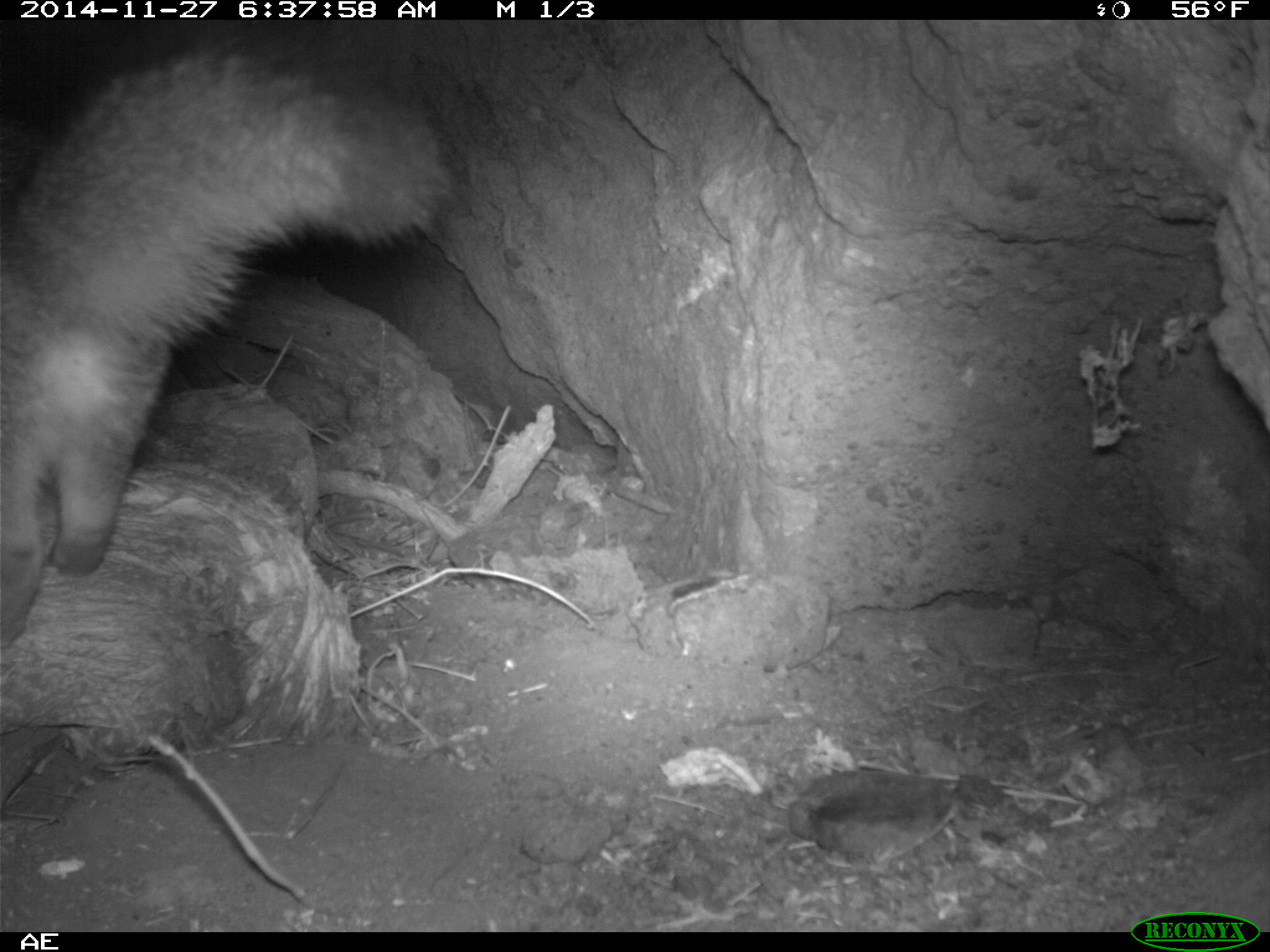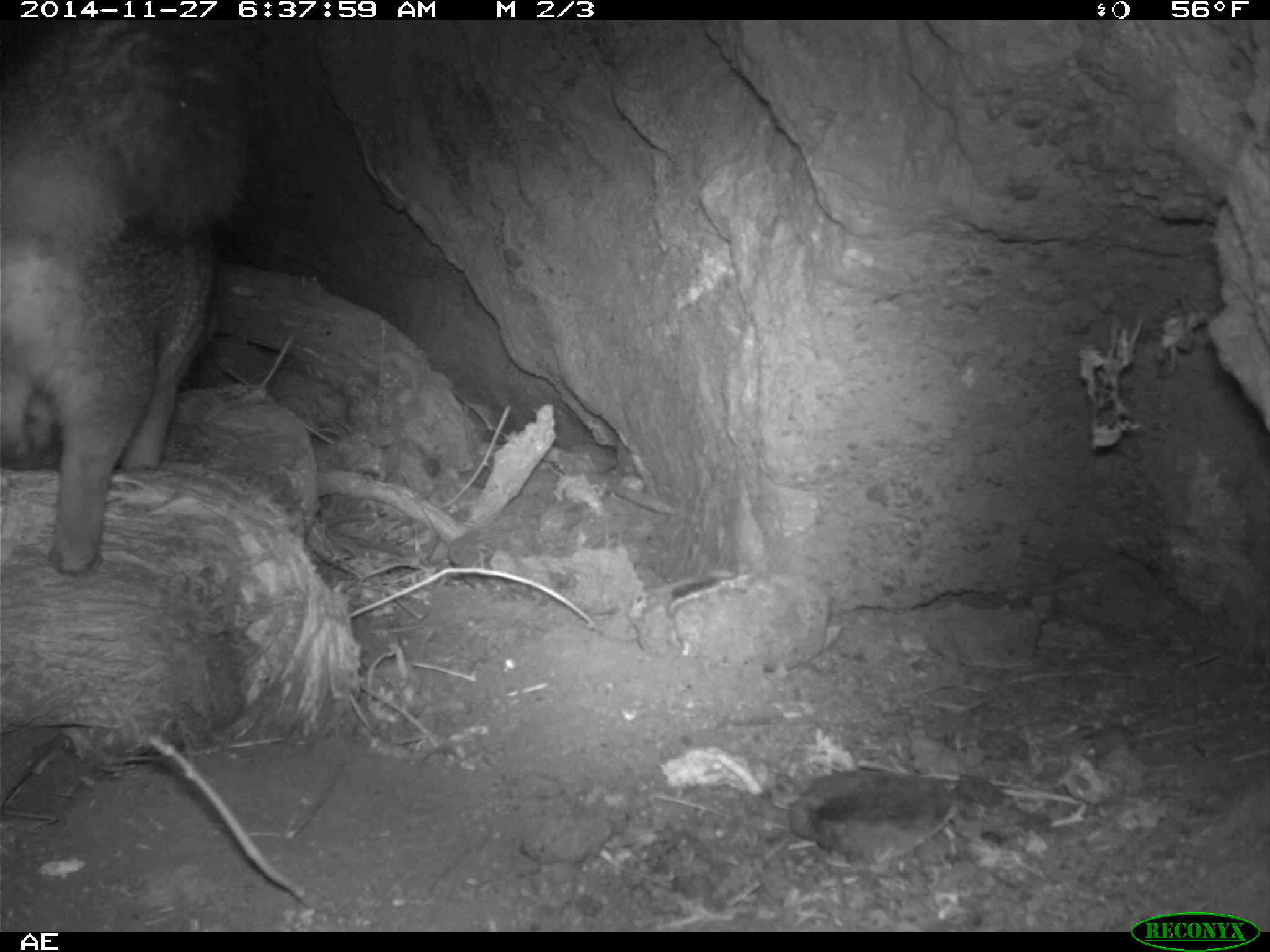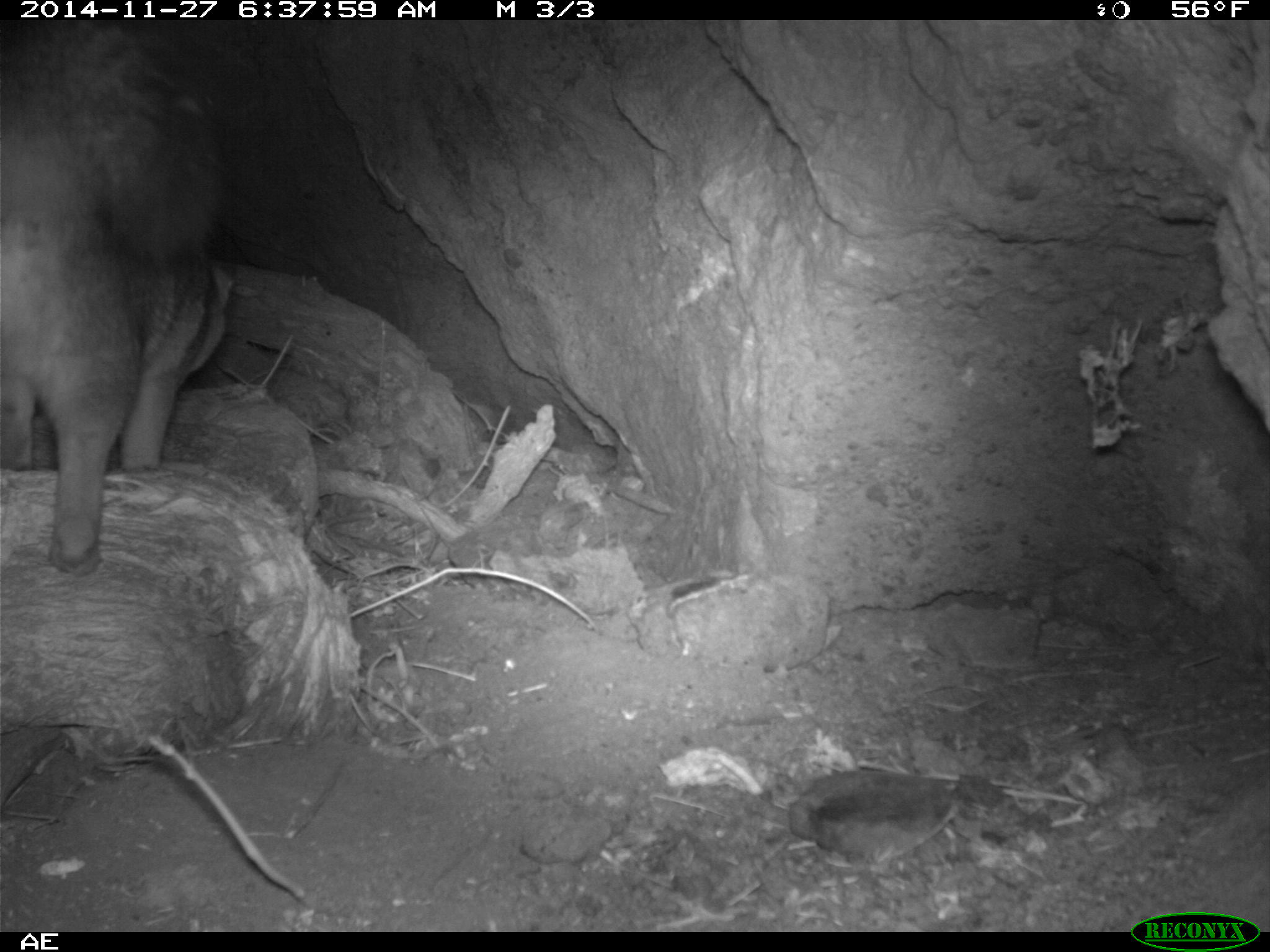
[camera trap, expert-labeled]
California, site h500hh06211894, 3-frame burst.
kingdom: Animalia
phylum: Chordata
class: Mammalia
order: Carnivora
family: Canidae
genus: Urocyon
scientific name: Urocyon littoralis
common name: island fox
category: fox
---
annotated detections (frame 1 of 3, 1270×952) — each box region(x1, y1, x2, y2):
fox: region(0, 37, 457, 640)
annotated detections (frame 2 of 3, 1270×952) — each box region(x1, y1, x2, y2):
fox: region(2, 18, 255, 577)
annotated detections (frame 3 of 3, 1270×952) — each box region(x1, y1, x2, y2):
fox: region(0, 19, 234, 577)